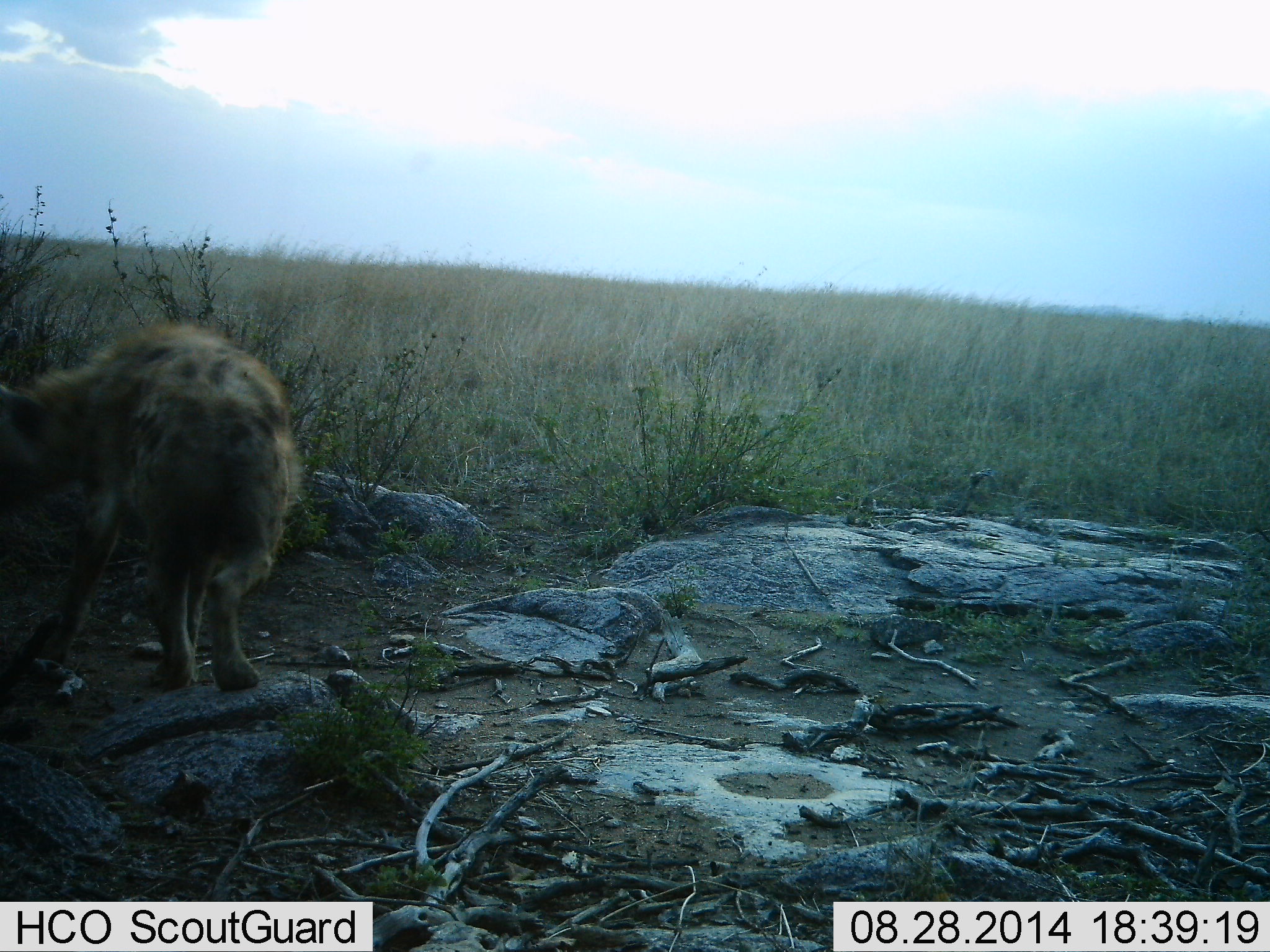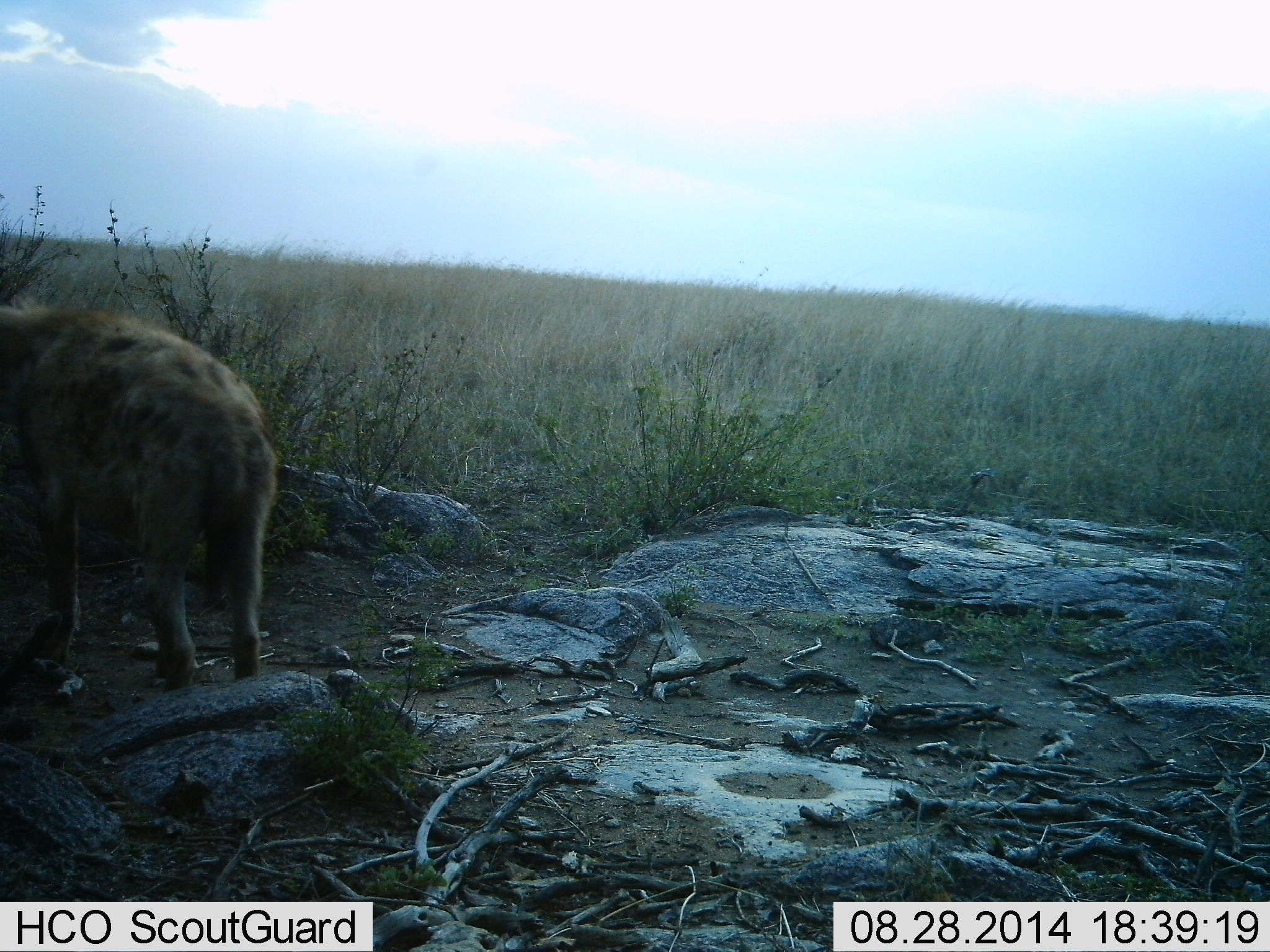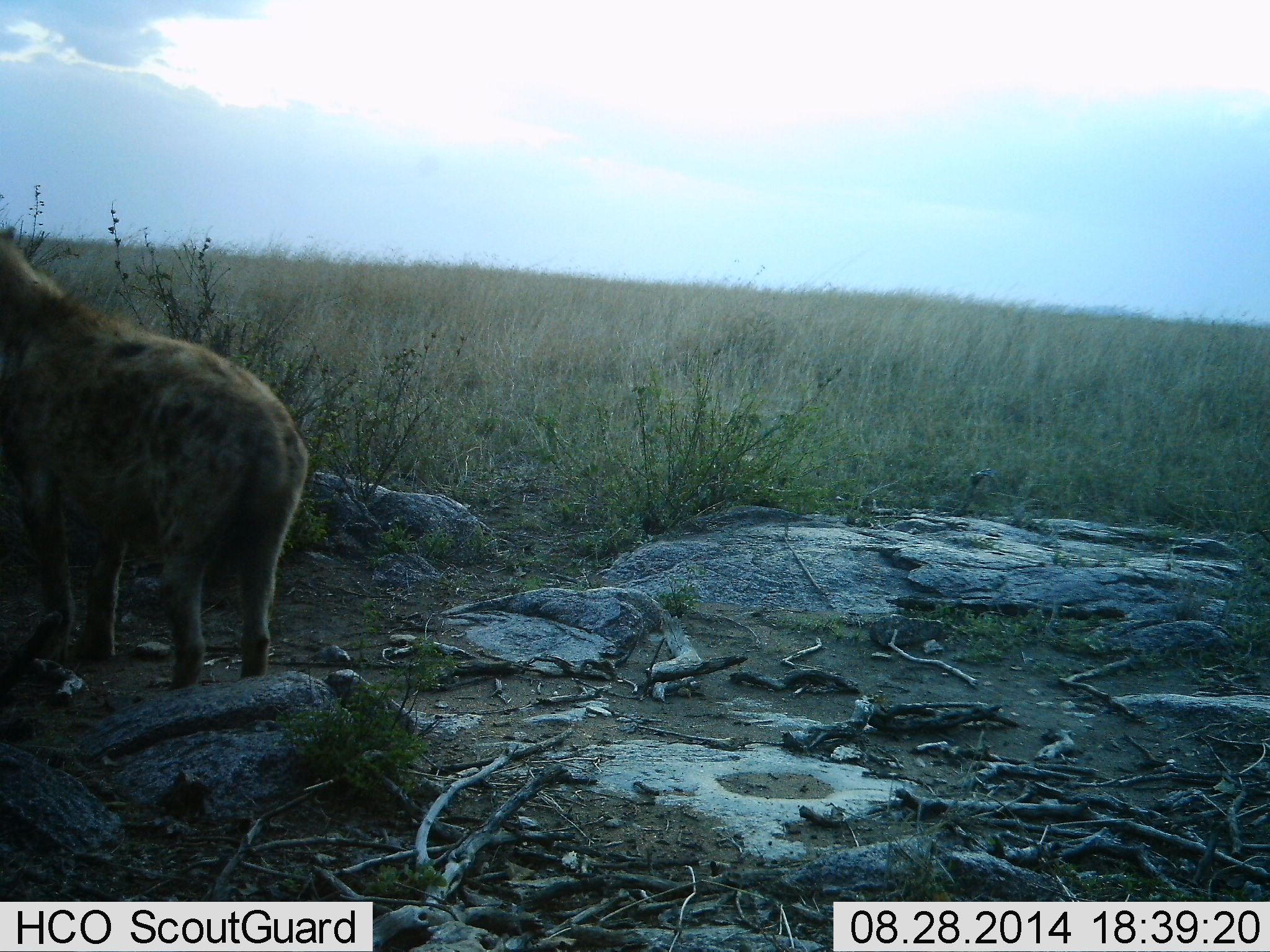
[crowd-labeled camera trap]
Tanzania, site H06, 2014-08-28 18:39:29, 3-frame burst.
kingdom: Animalia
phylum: Chordata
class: Mammalia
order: Carnivora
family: Hyaenidae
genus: Crocuta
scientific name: Crocuta crocuta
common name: spotted hyena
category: hyenaspotted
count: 1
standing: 40%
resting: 10%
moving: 60%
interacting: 0%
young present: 0%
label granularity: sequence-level